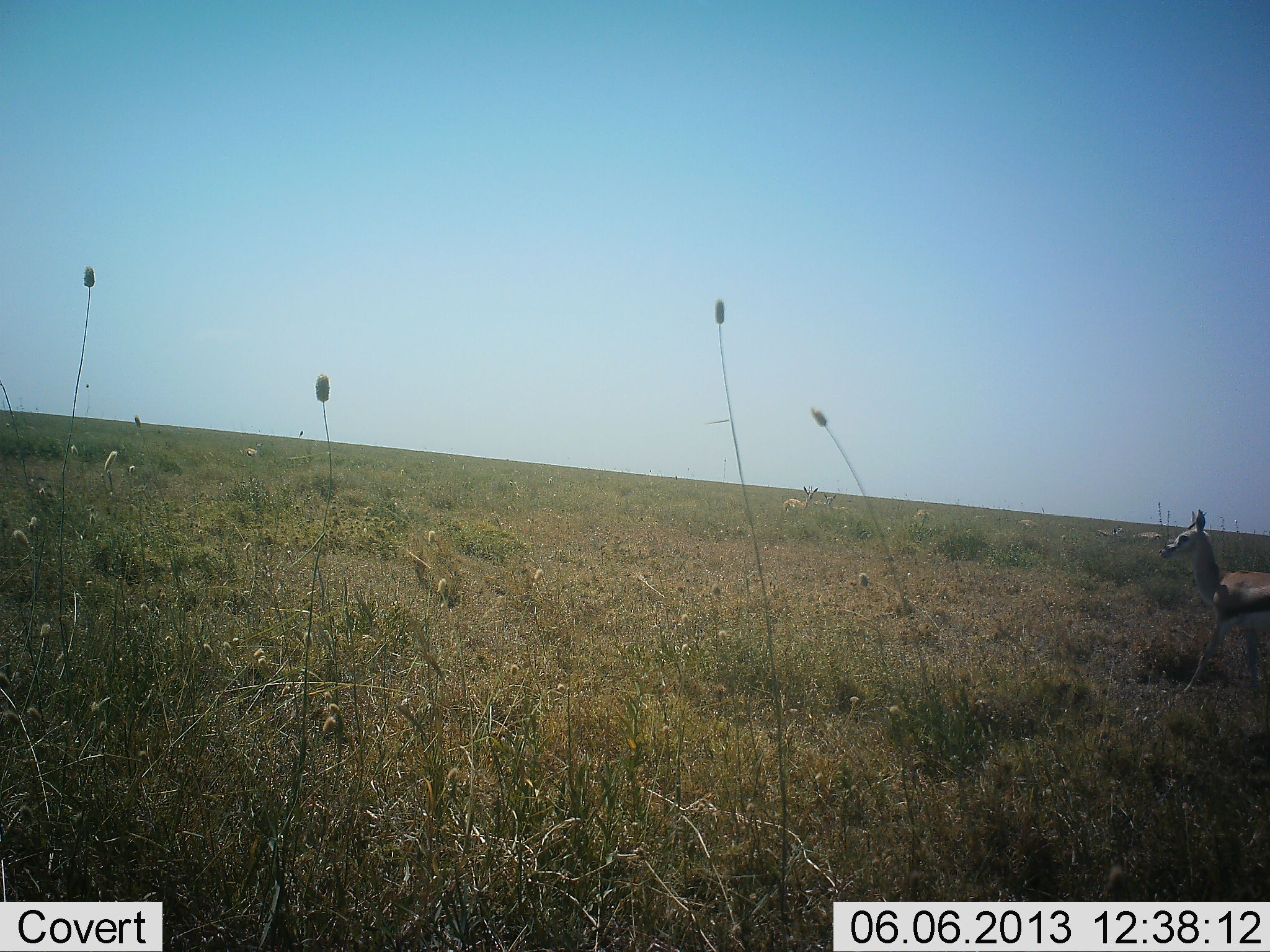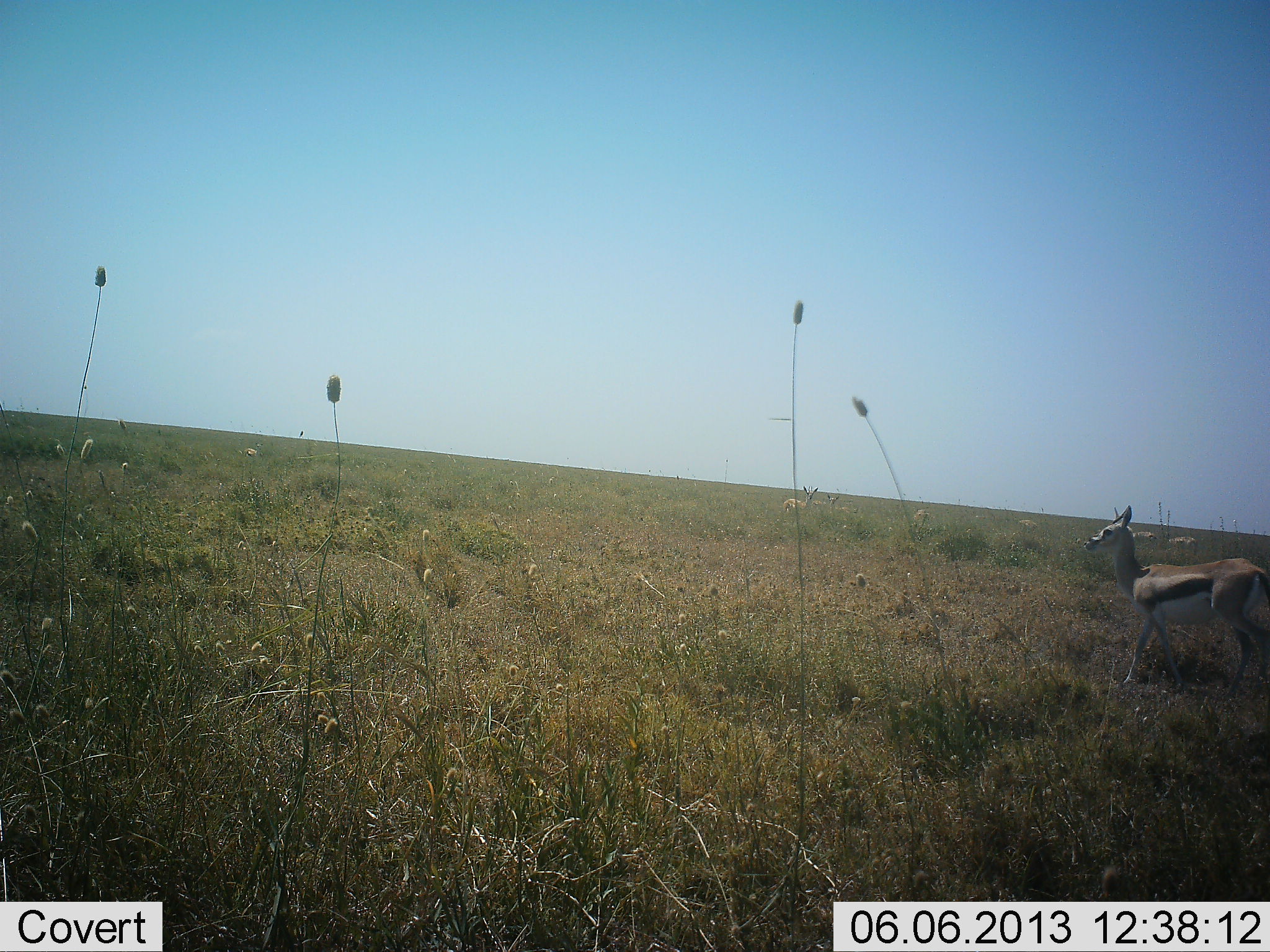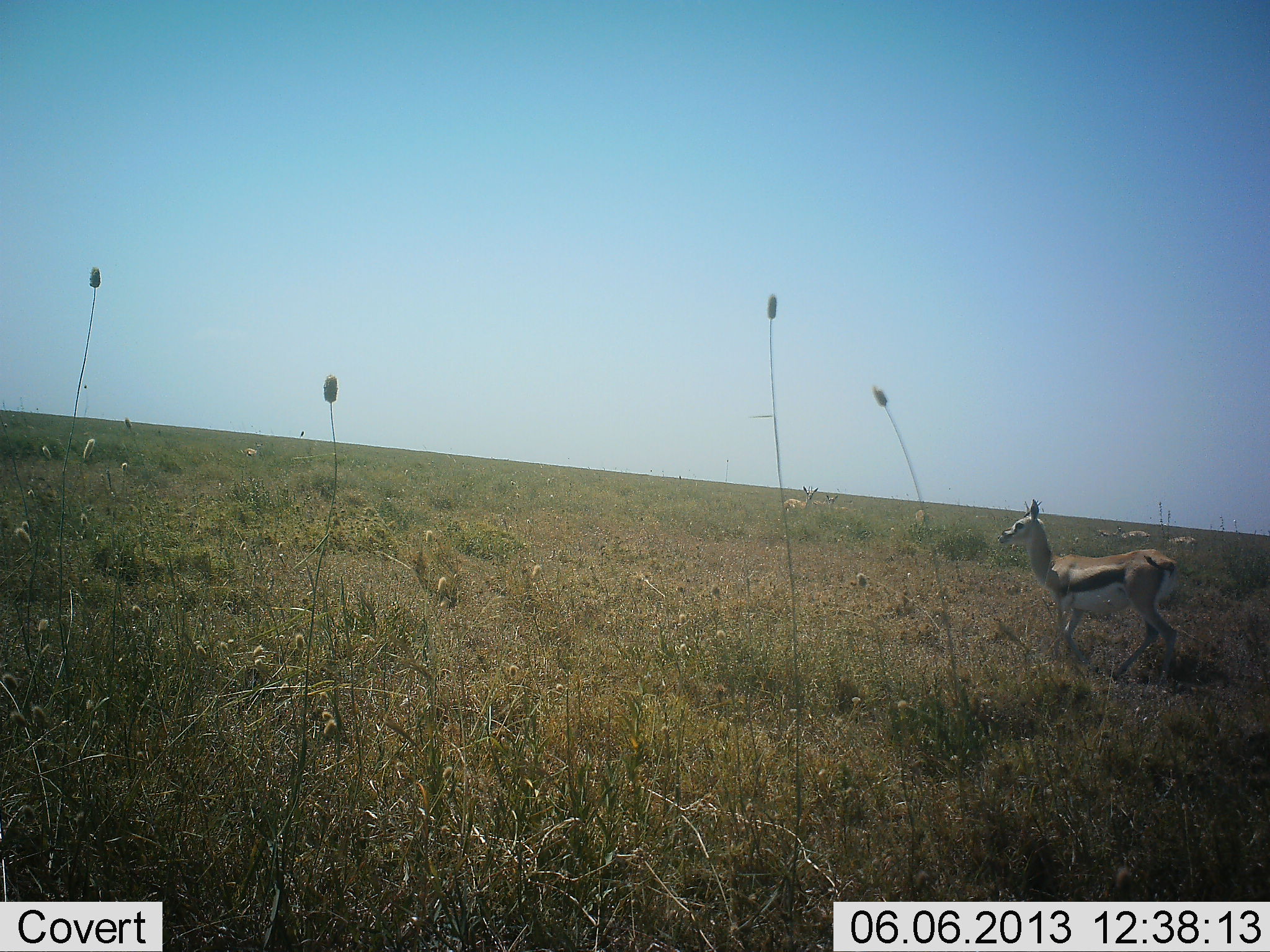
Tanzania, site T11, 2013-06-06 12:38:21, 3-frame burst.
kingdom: Animalia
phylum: Chordata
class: Mammalia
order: Artiodactyla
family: Bovidae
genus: Eudorcas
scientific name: Eudorcas thomsonii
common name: thomson's gazelle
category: gazellethomsons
Gazellethomsons (thomson's gazelle) (Eudorcas thomsonii), count 1. Behavior (volunteer vote fractions): standing 38%, resting 3%, moving 86%, interacting 0%. Young present (vote fraction): 0%. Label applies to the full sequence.